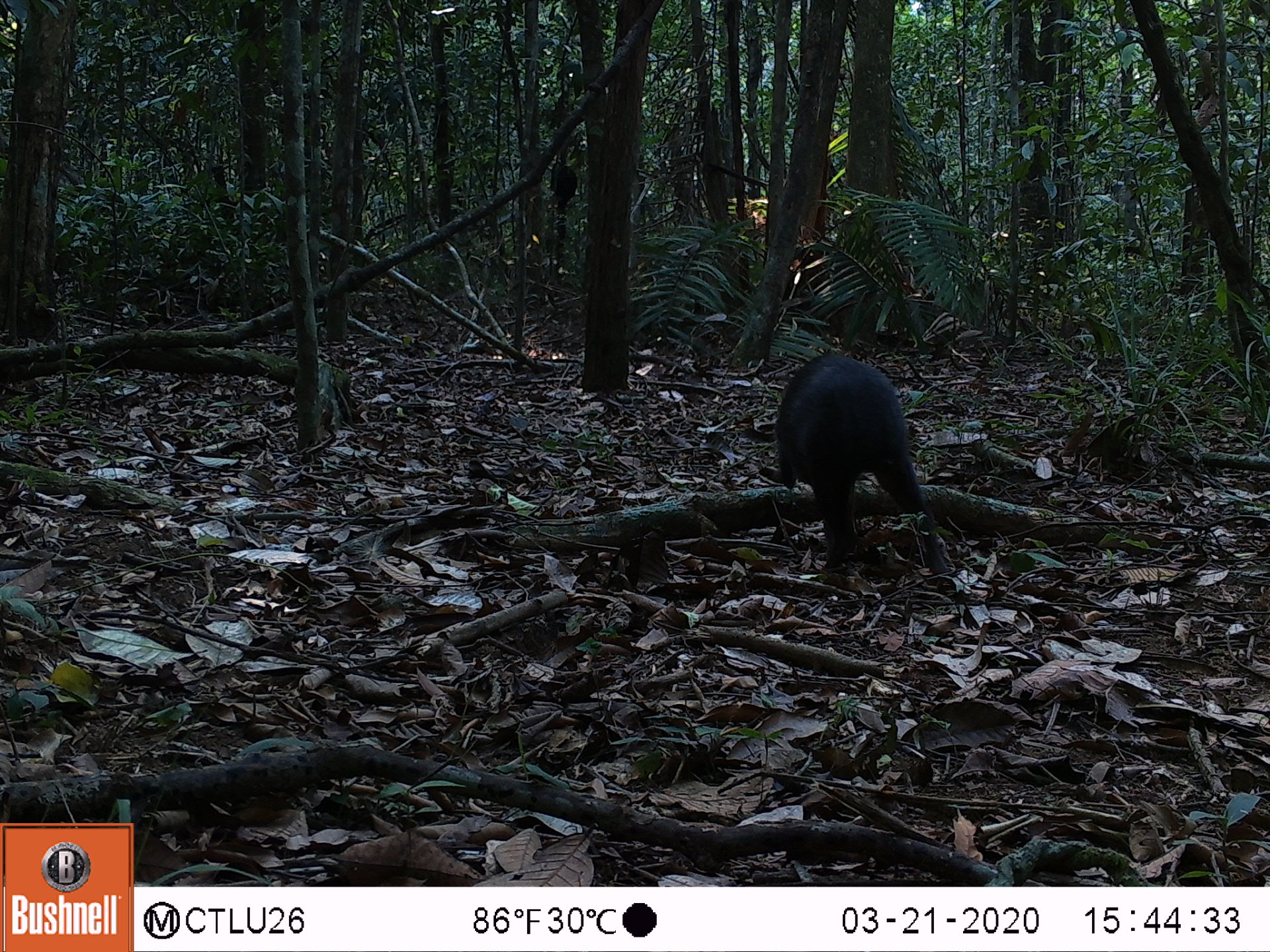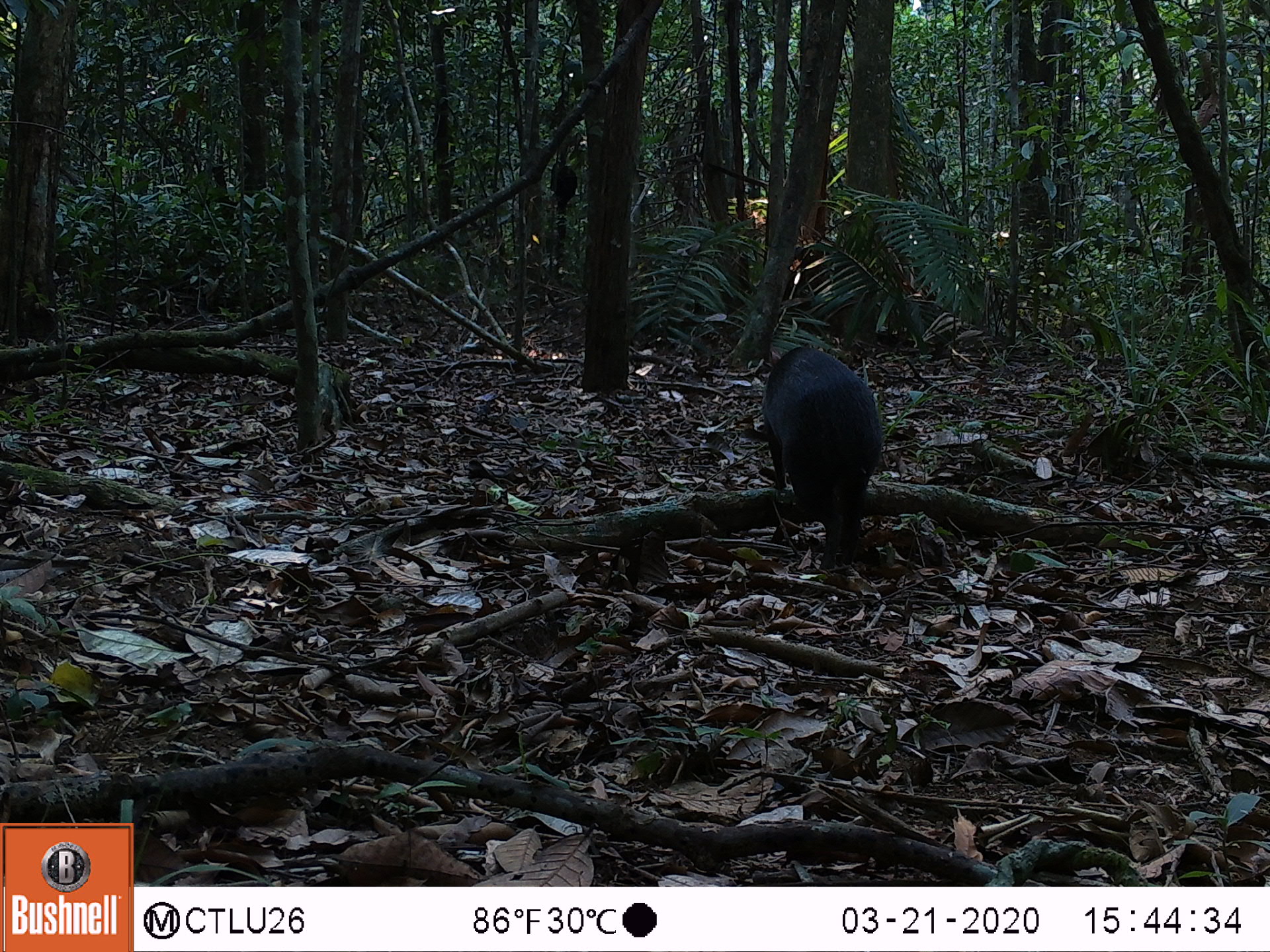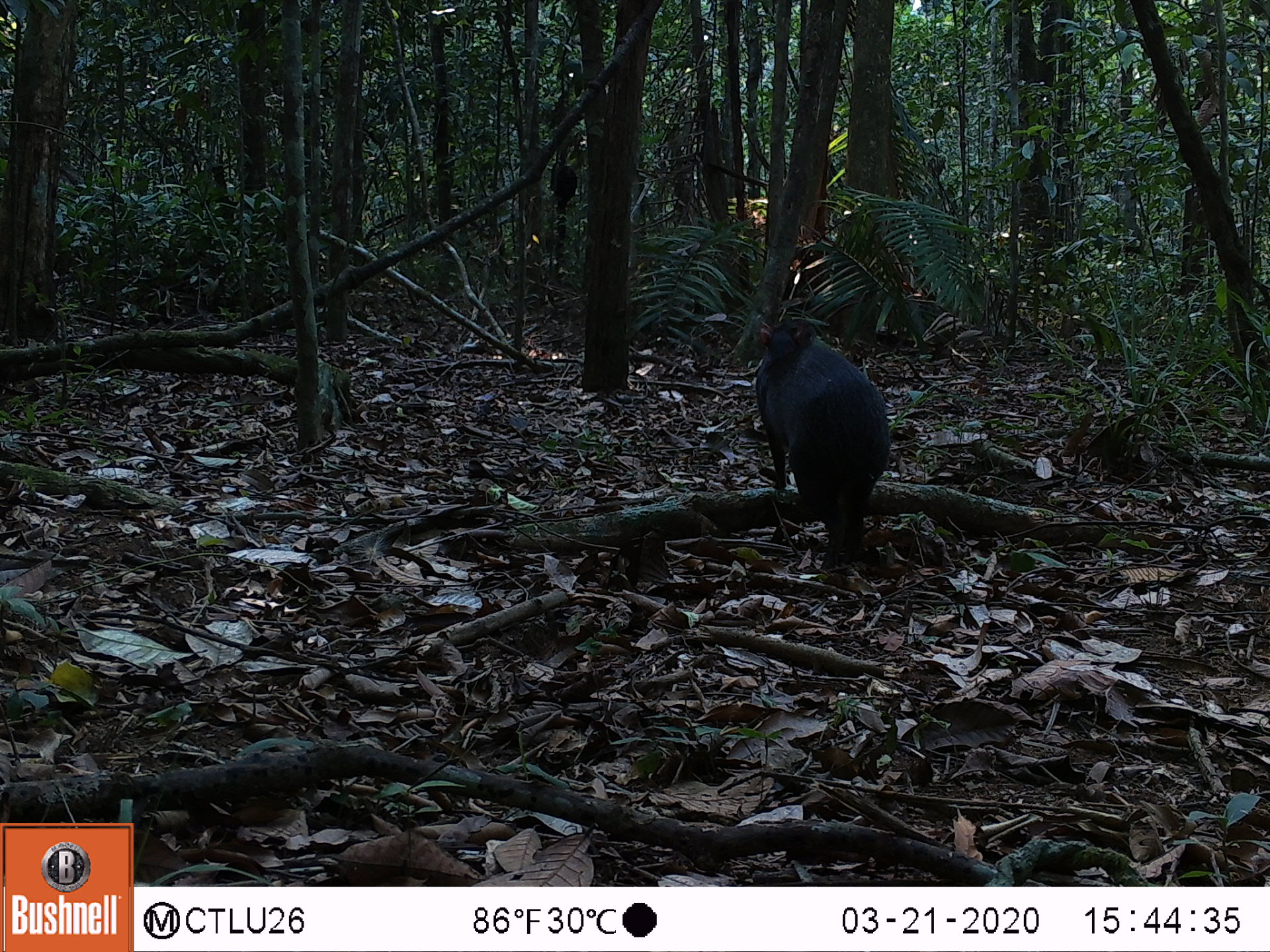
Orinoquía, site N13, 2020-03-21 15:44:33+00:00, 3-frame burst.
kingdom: Animalia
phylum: Chordata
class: Mammalia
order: Rodentia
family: Dasyproctidae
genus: Dasyprocta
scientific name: Dasyprocta fuliginosa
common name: black agouti